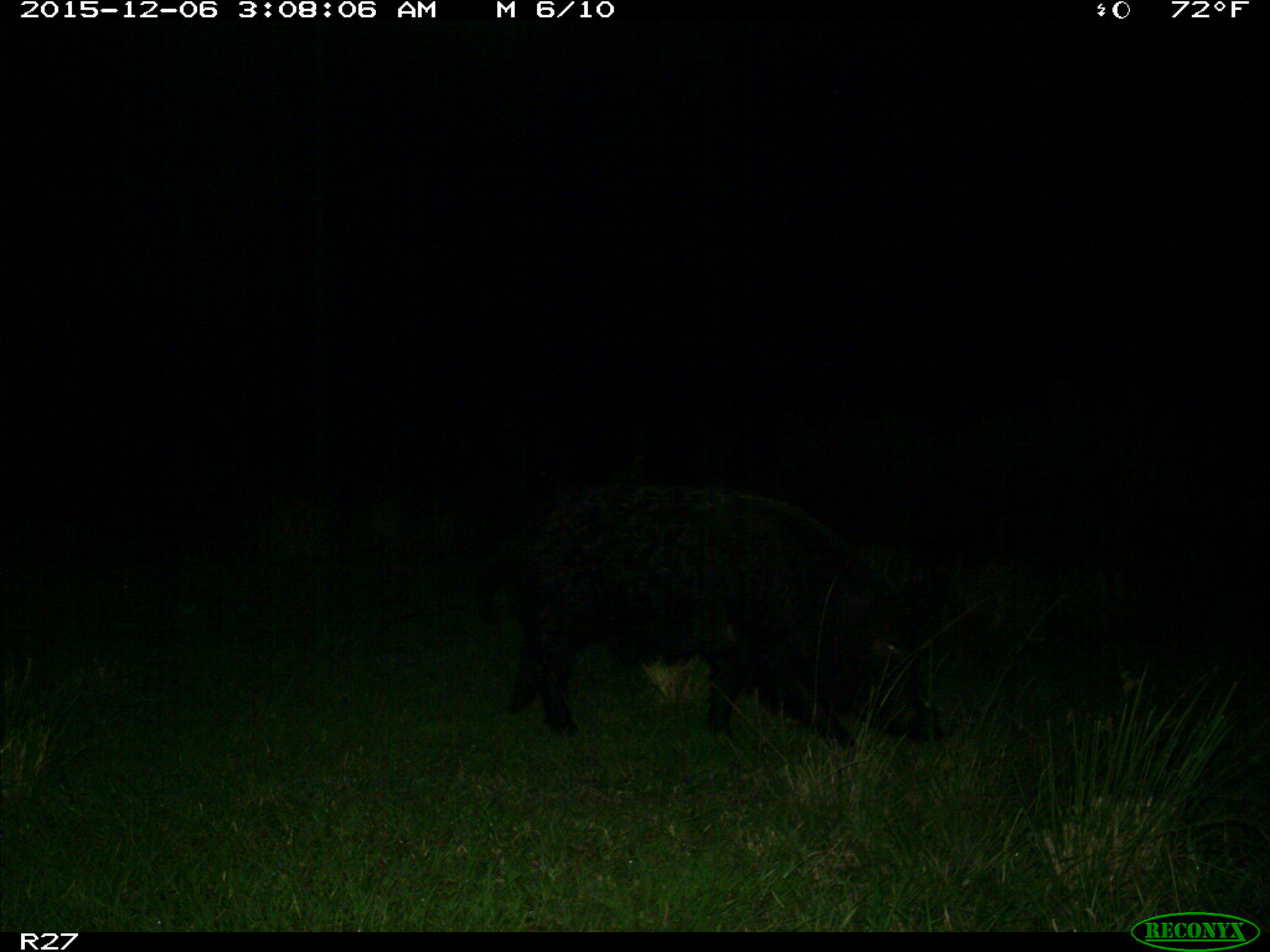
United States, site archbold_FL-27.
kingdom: Animalia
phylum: Chordata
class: Mammalia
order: Artiodactyla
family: Suidae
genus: Sus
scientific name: Sus scrofa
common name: wild boar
Sus scrofa (wild boar).